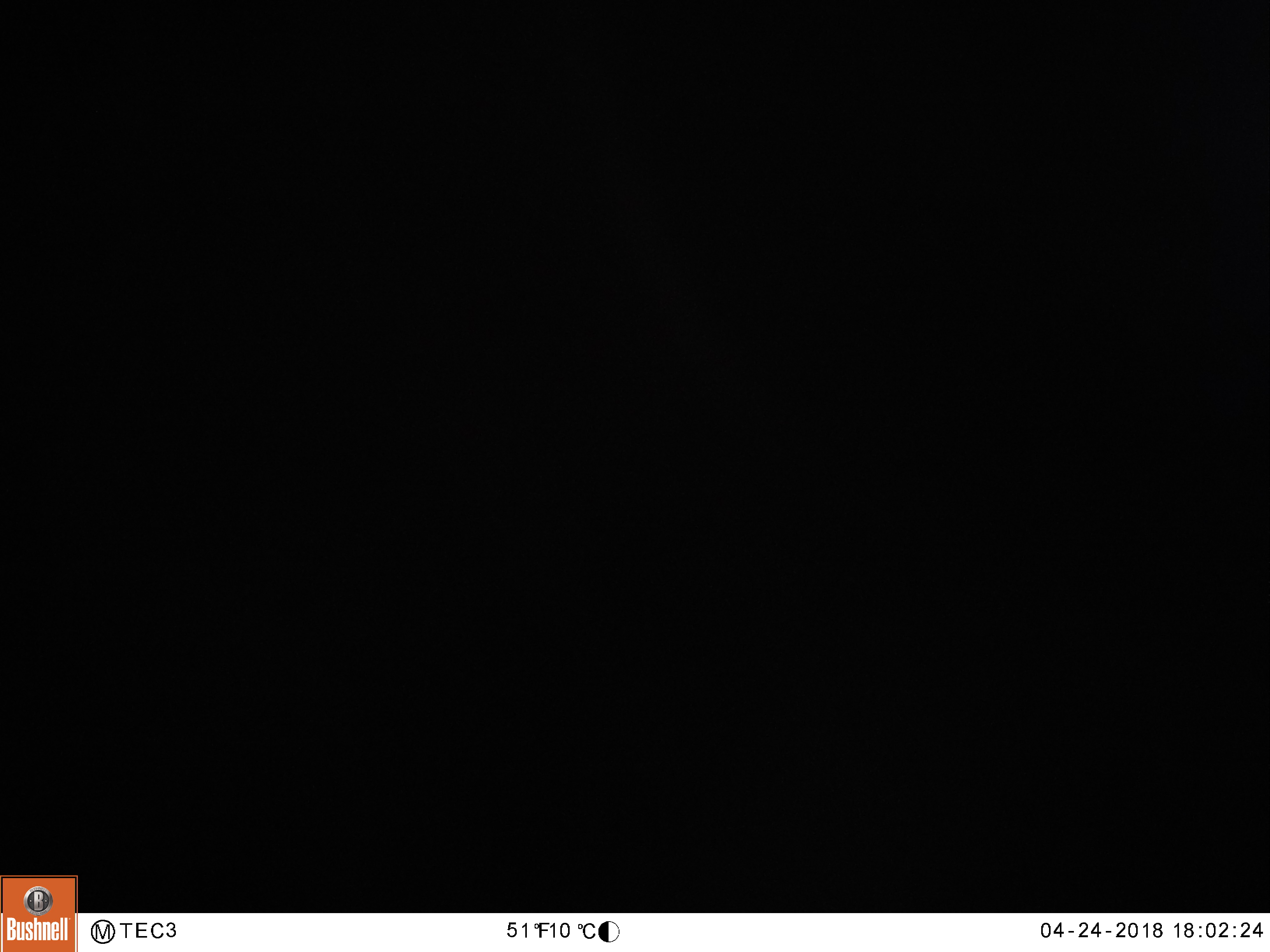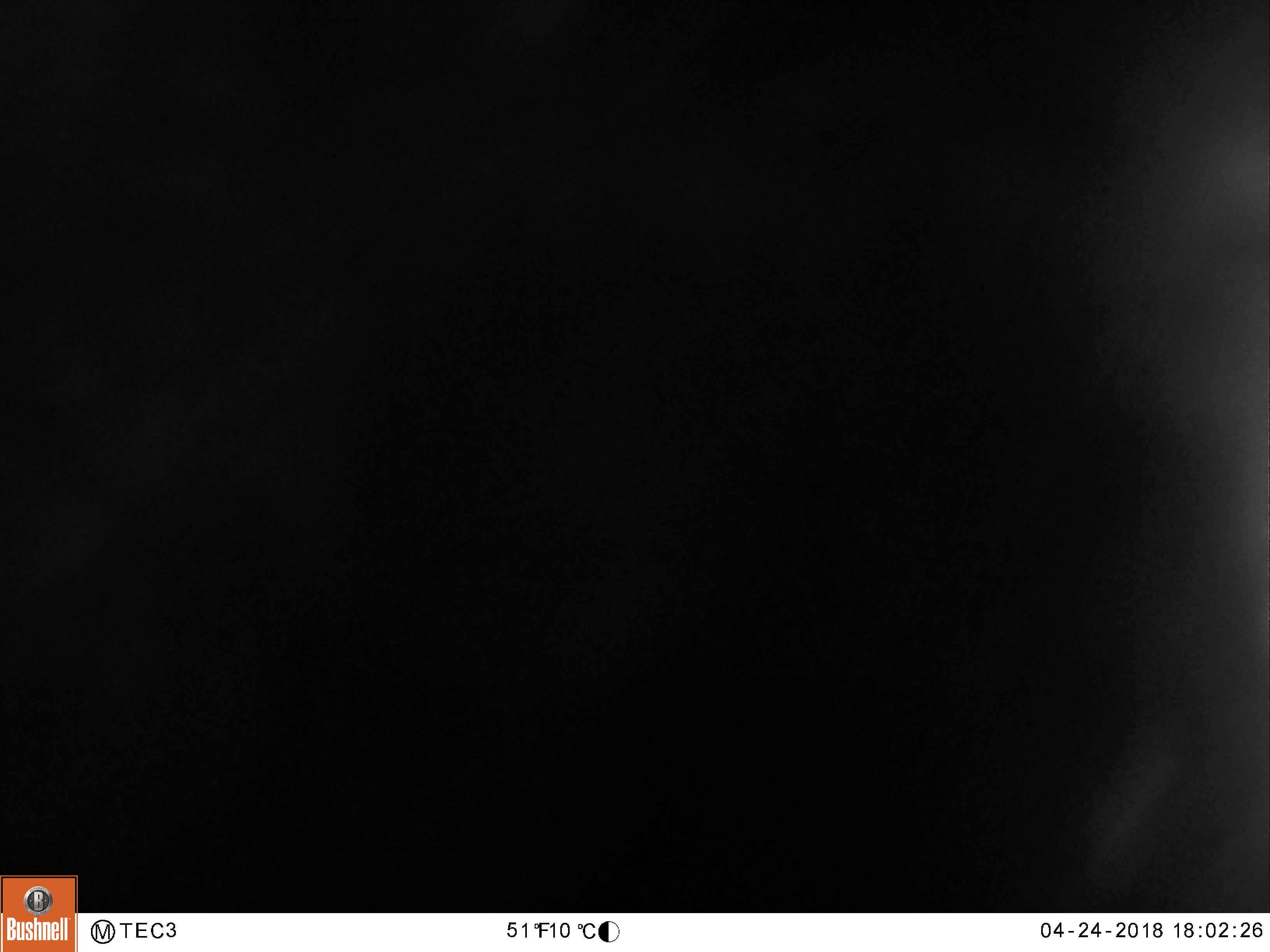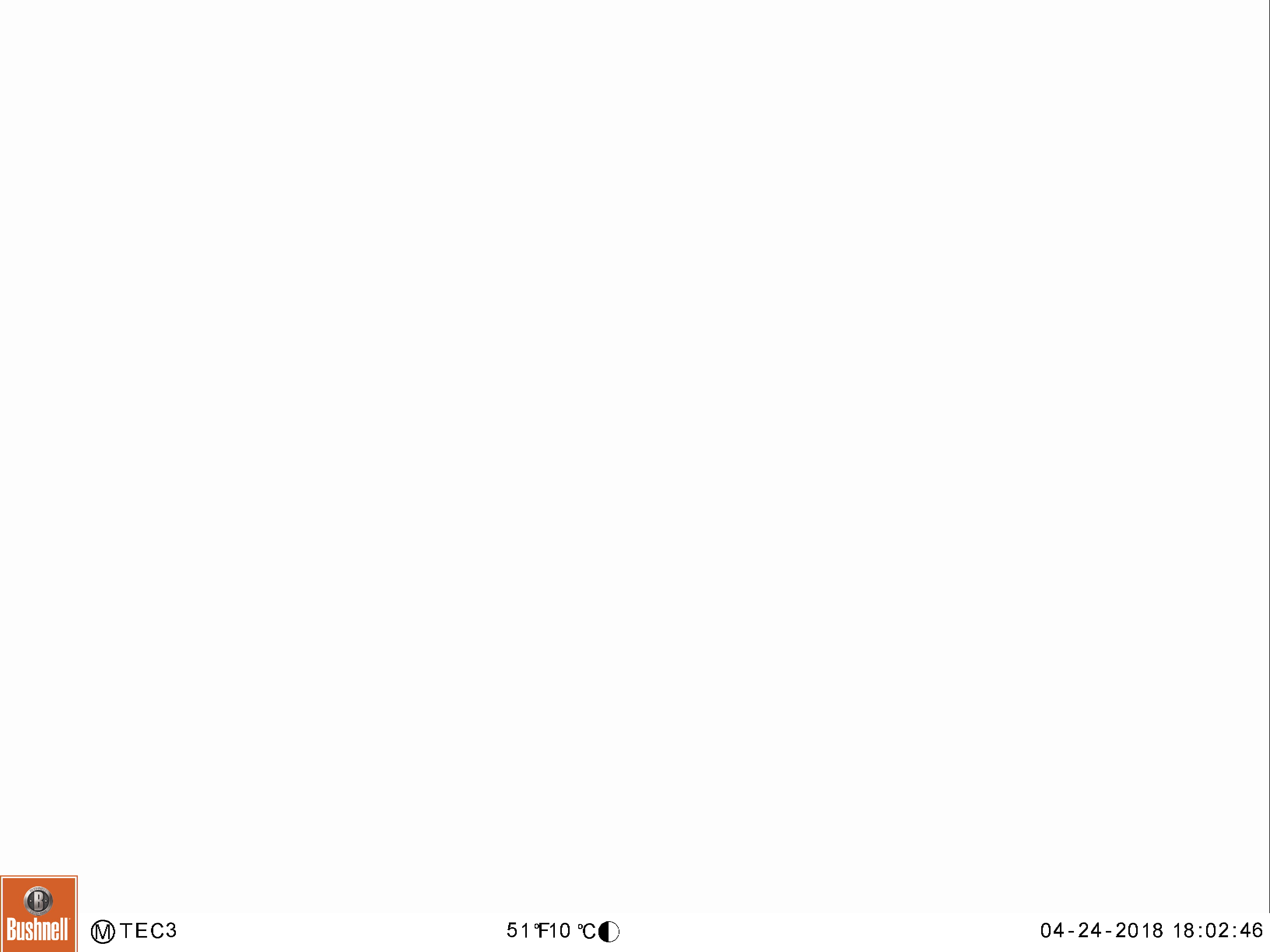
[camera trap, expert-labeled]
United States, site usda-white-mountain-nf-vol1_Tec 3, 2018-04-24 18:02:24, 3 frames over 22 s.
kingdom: Animalia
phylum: Chordata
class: Mammalia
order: Carnivora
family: Ursidae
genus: Ursus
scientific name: Ursus americanus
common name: black bear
Black bear (Ursus americanus).